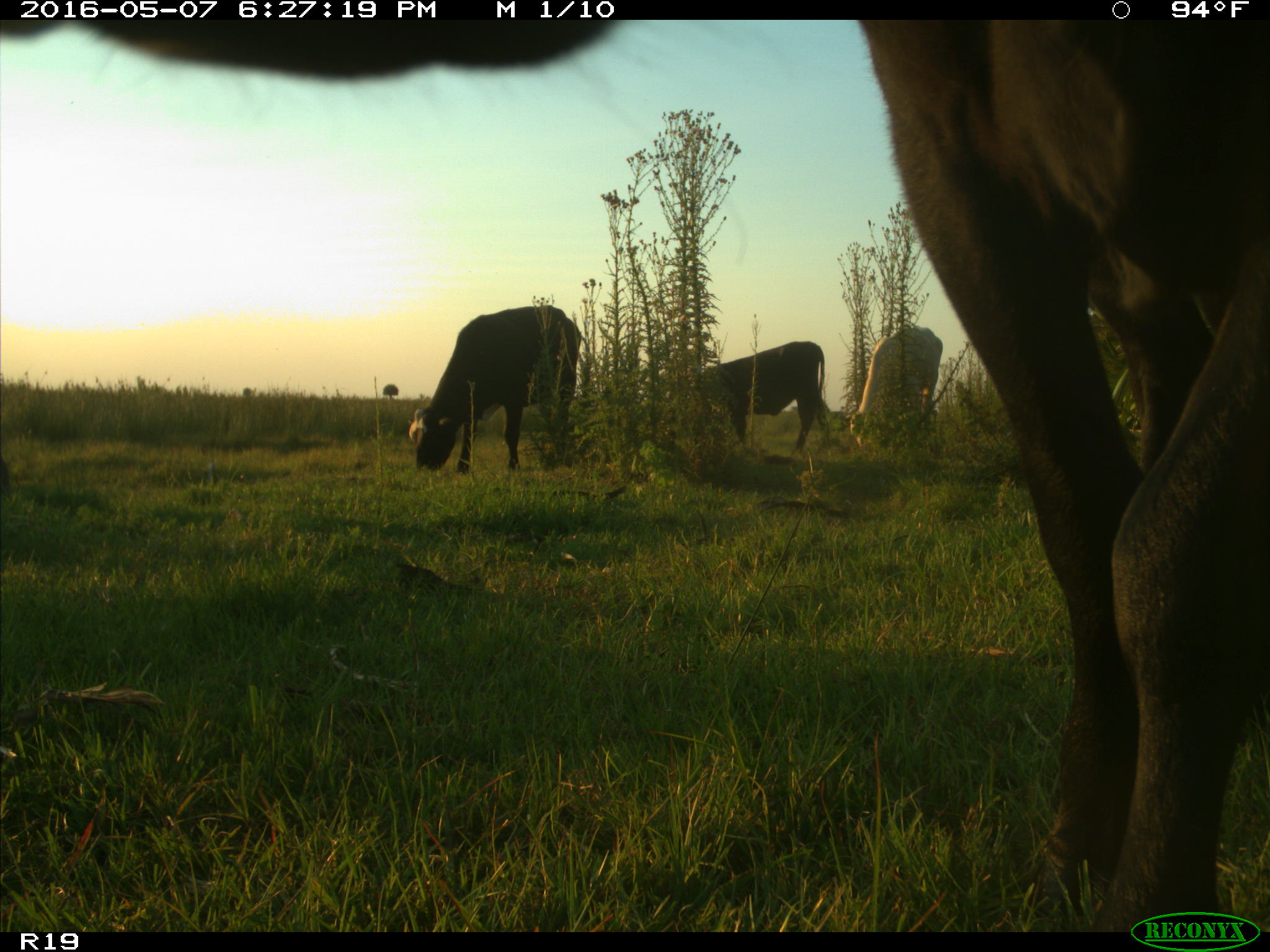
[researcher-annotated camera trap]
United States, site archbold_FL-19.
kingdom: Animalia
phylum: Chordata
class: Mammalia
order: Artiodactyla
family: Bovidae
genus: Bos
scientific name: Bos taurus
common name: domestic cow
Bos taurus (domestic cow).